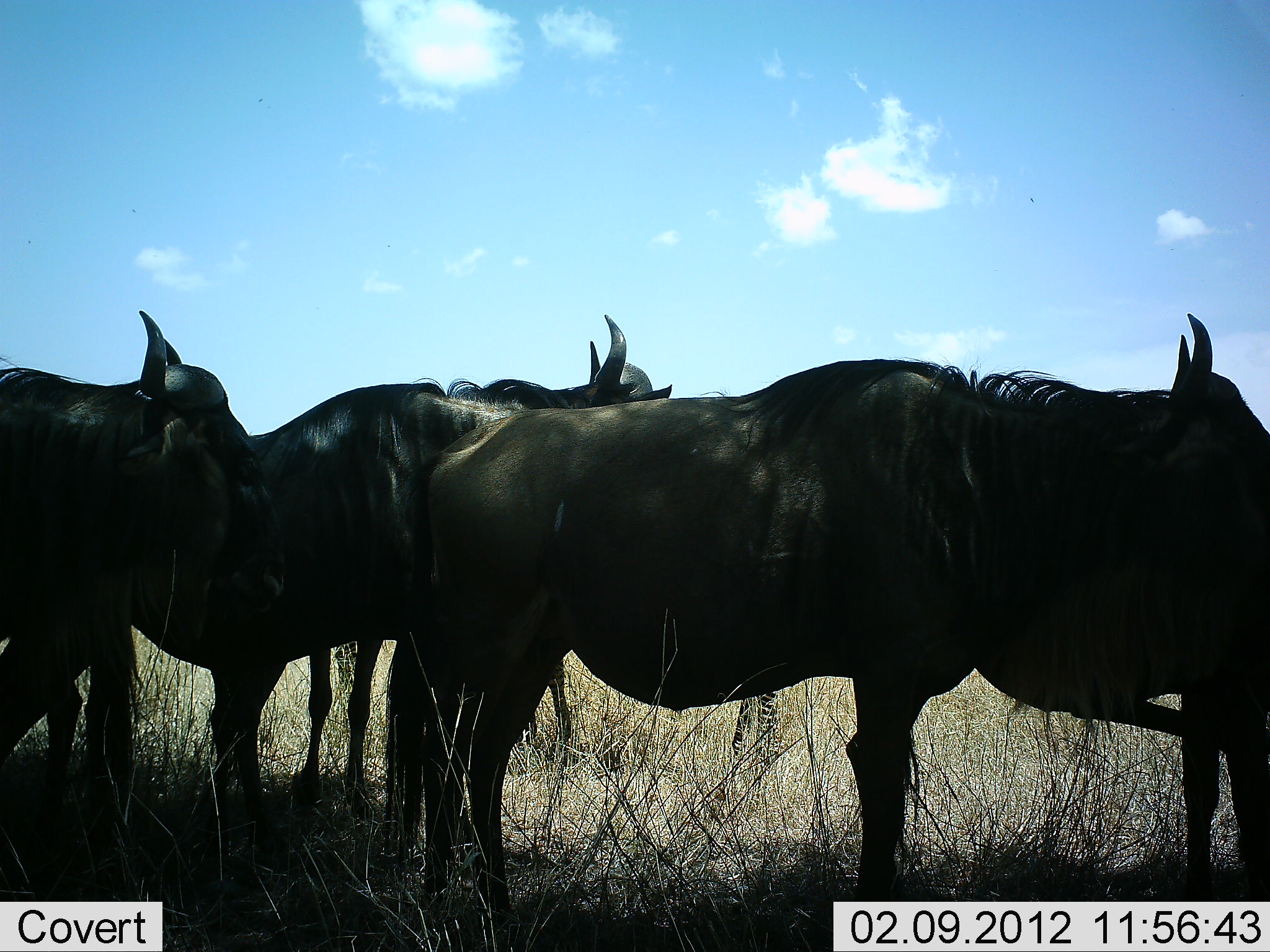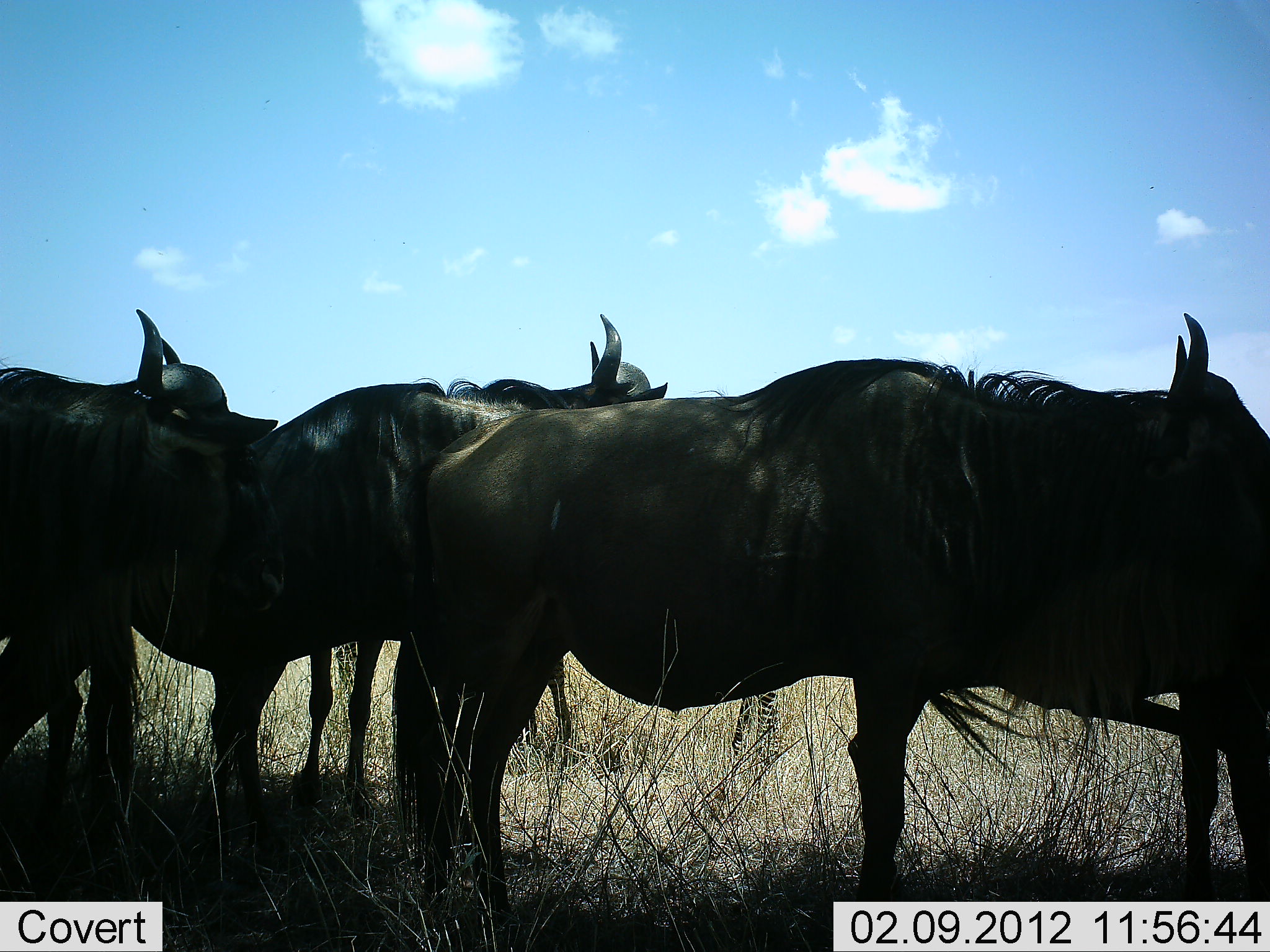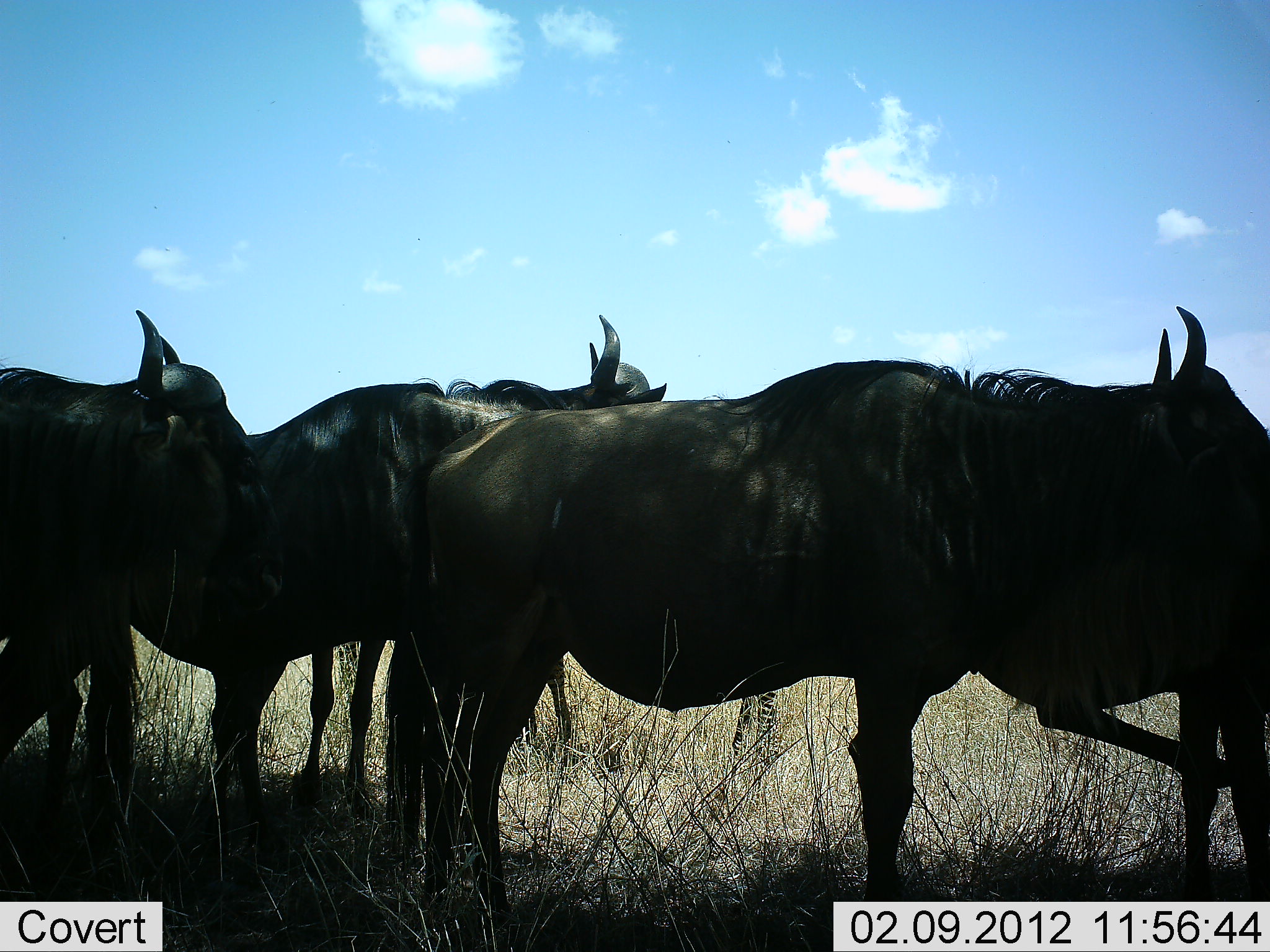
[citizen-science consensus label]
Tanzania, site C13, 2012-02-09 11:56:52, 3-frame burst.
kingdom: Animalia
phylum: Chordata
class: Mammalia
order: Artiodactyla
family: Bovidae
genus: Connochaetes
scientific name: Connochaetes taurinus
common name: blue wildebeest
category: wildebeest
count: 4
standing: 100%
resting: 0%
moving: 0%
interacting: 6%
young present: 0%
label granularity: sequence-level